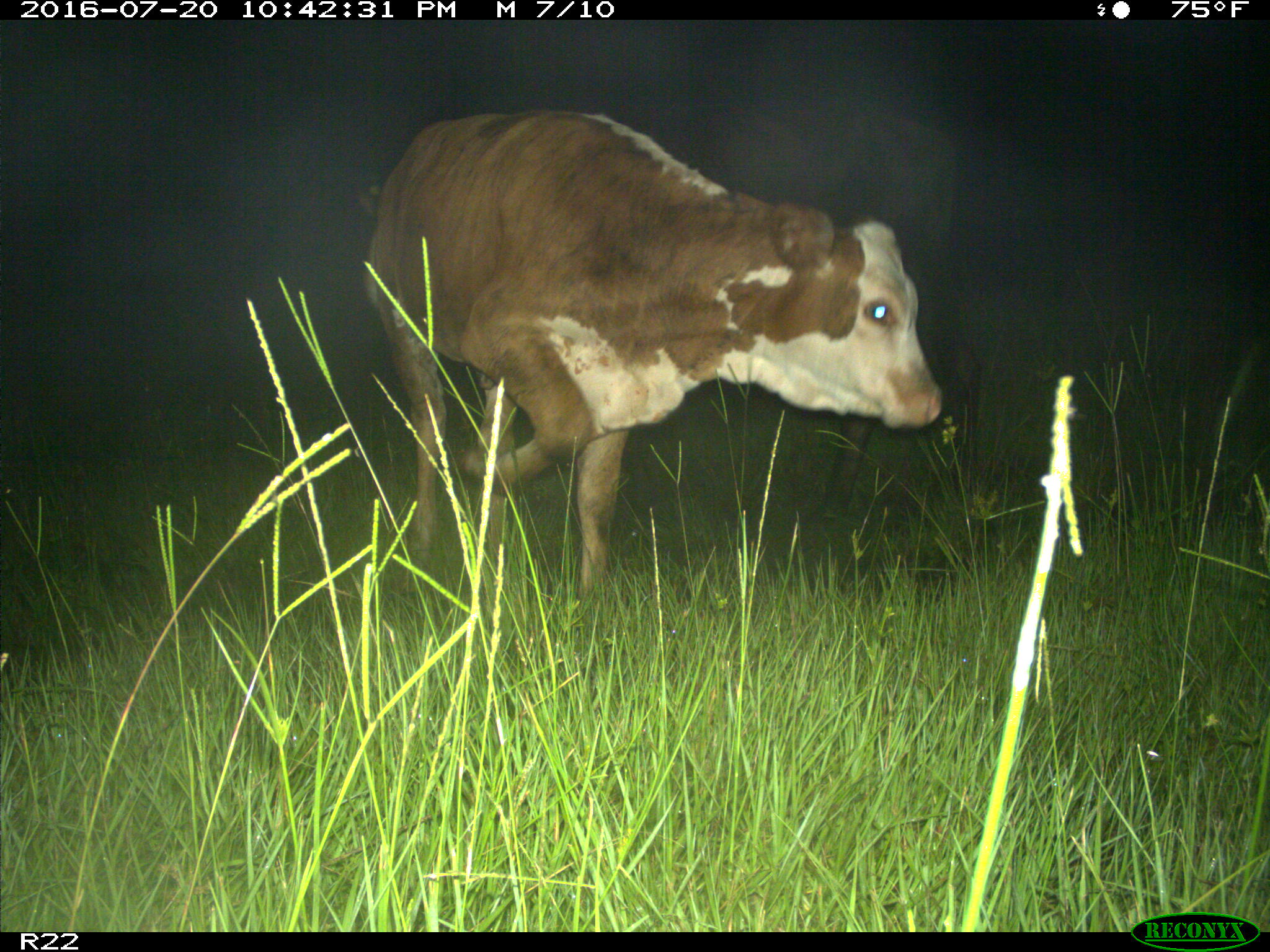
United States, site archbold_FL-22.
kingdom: Animalia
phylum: Chordata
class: Mammalia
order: Artiodactyla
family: Bovidae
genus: Bos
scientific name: Bos taurus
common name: domestic cow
Bos taurus (domestic cow).